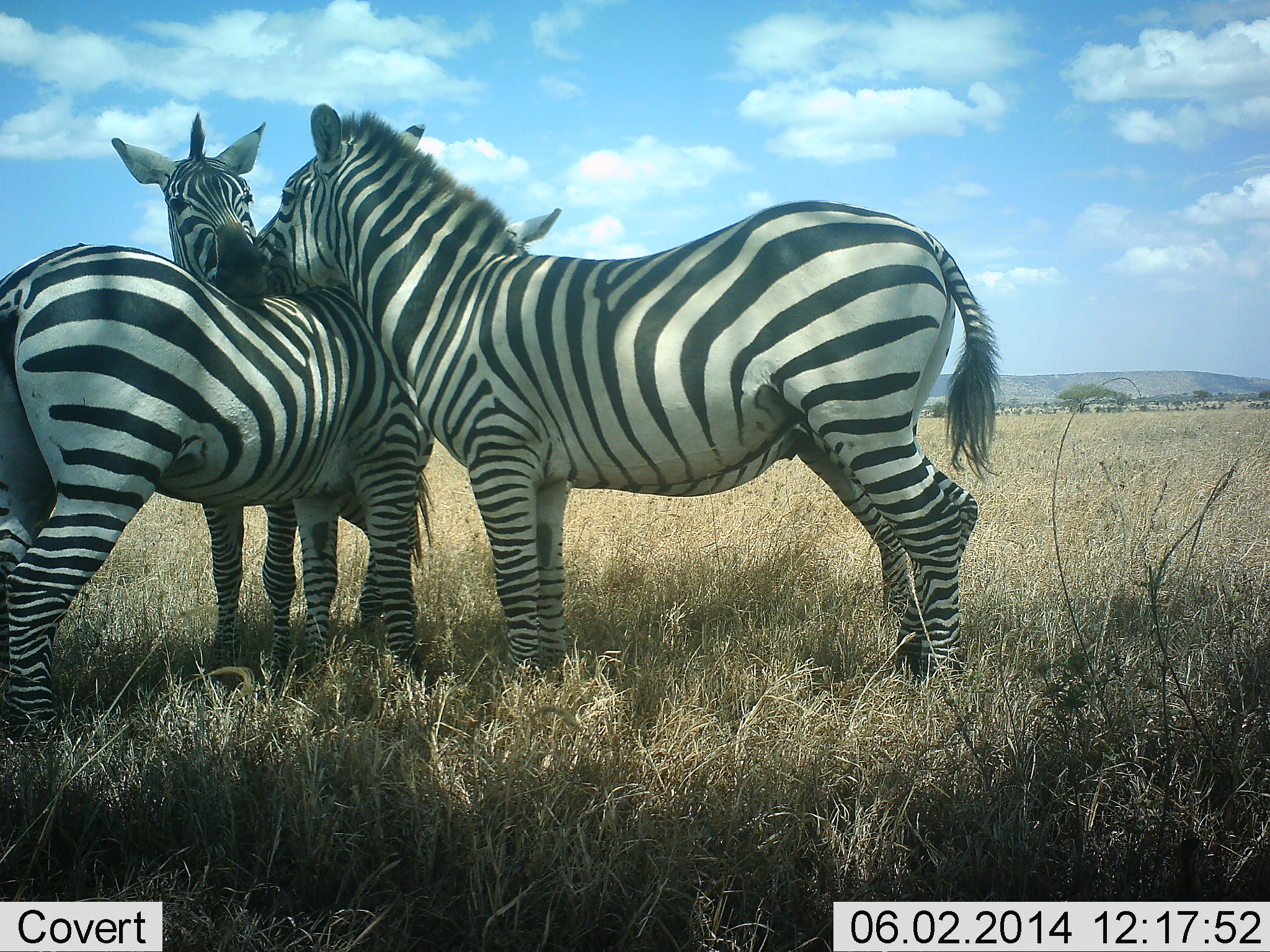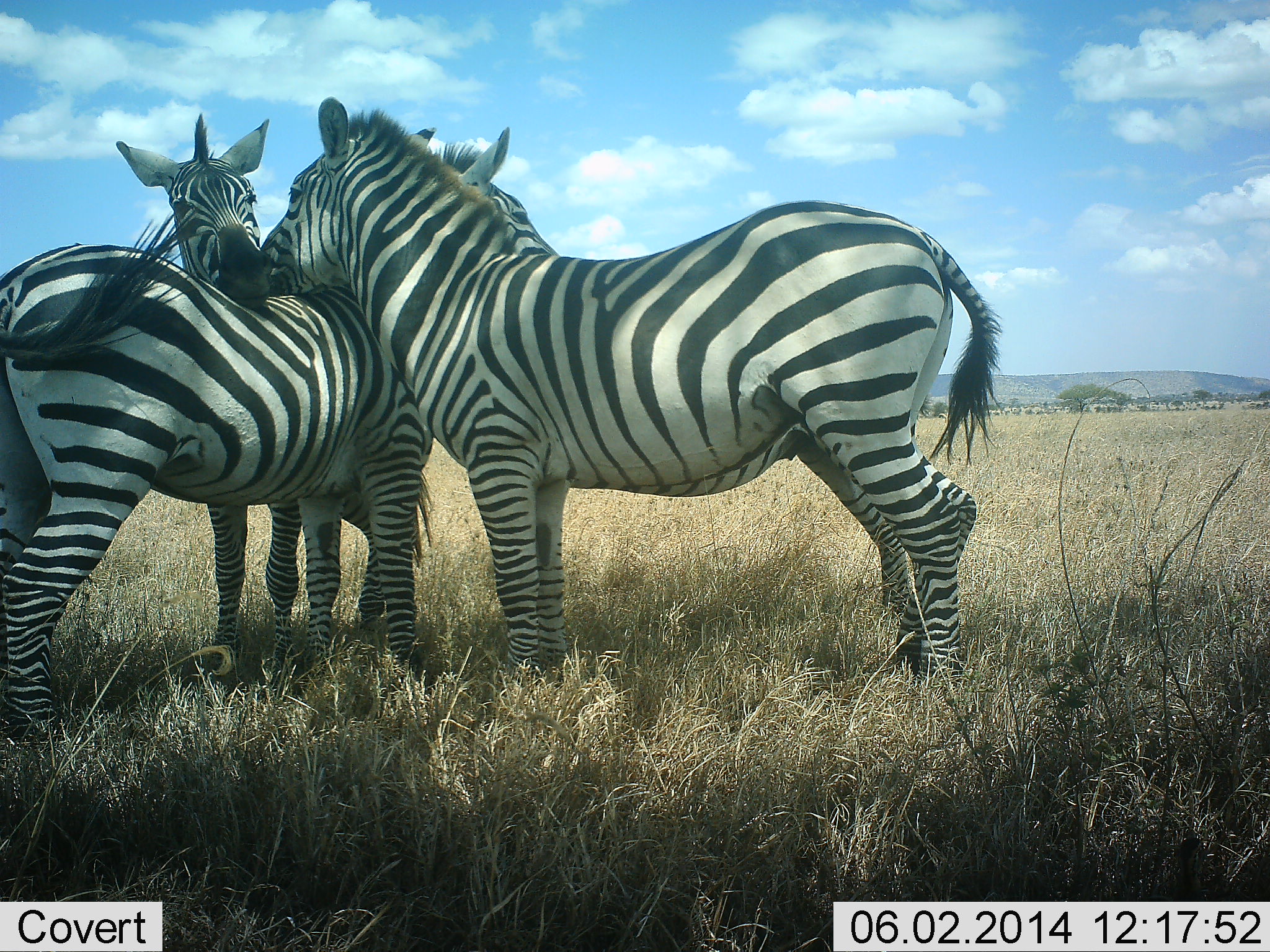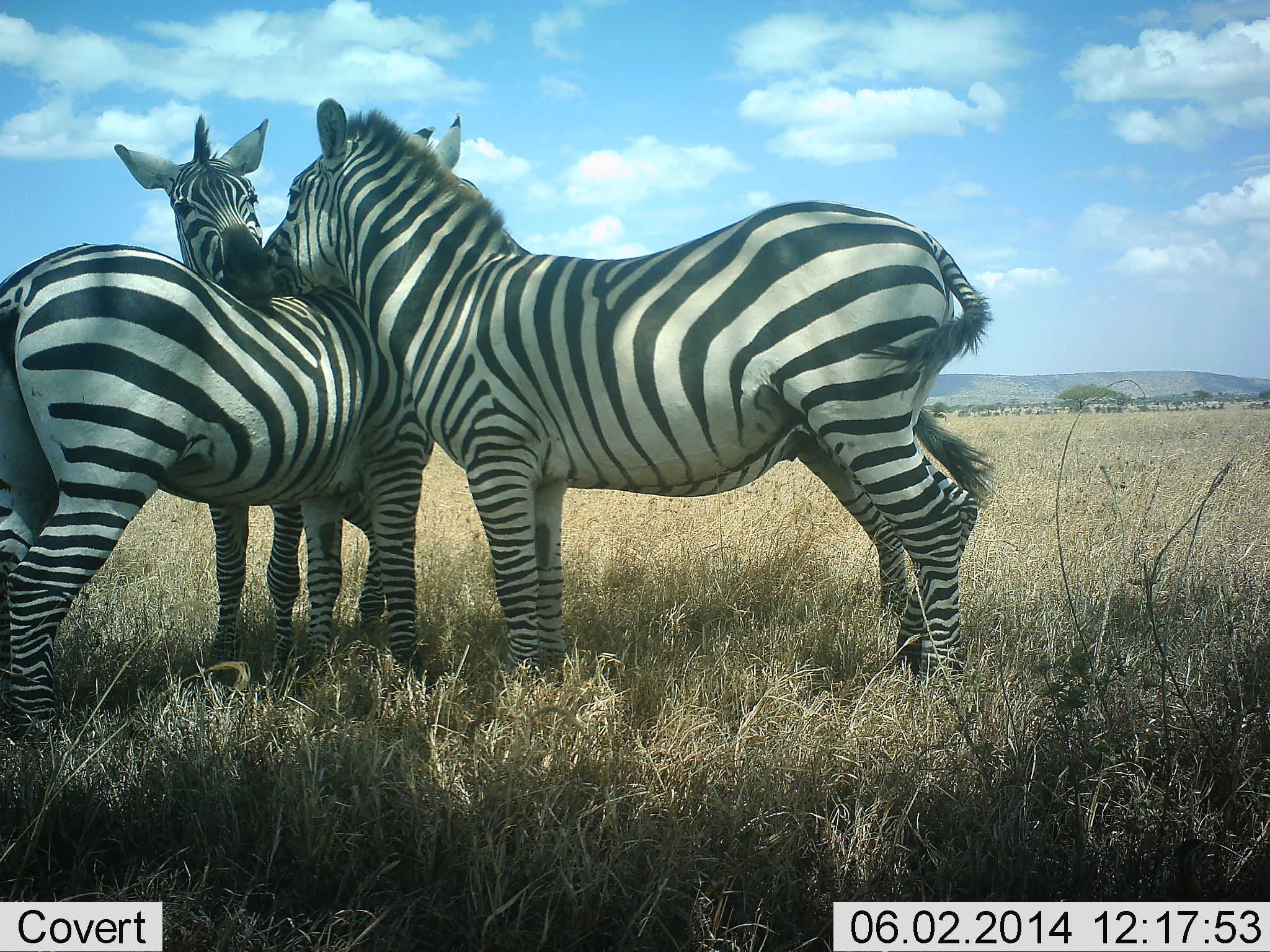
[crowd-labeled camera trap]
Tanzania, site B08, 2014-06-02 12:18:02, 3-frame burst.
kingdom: Animalia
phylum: Chordata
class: Mammalia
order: Perissodactyla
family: Equidae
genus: Equus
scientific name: Equus quagga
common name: plains zebra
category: zebra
Zebra (plains zebra) (Equus quagga), count 3. Behavior (volunteer vote fractions): standing 40%, resting 10%, moving 0%, interacting 80%. Young present (vote fraction): 0%. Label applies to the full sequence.